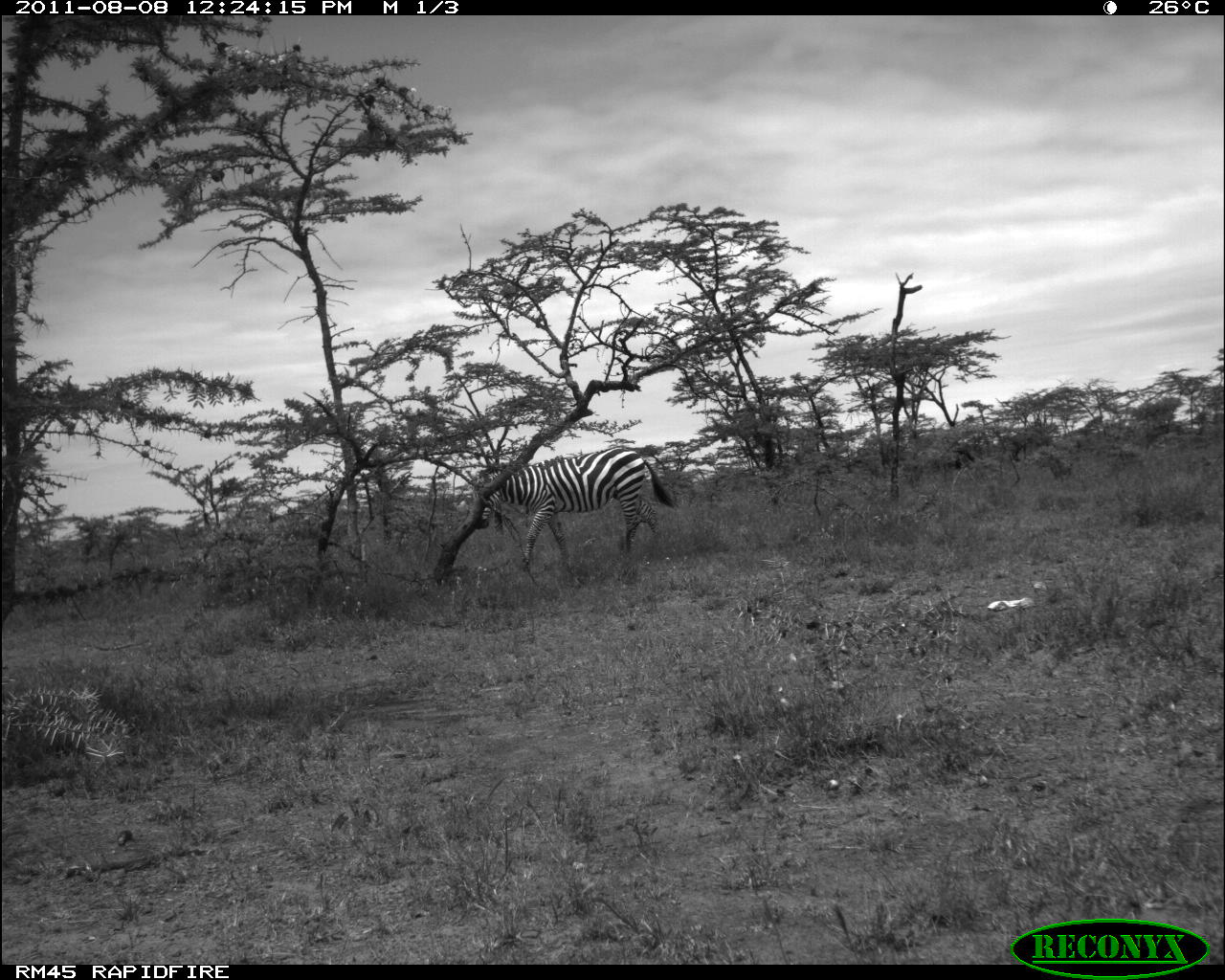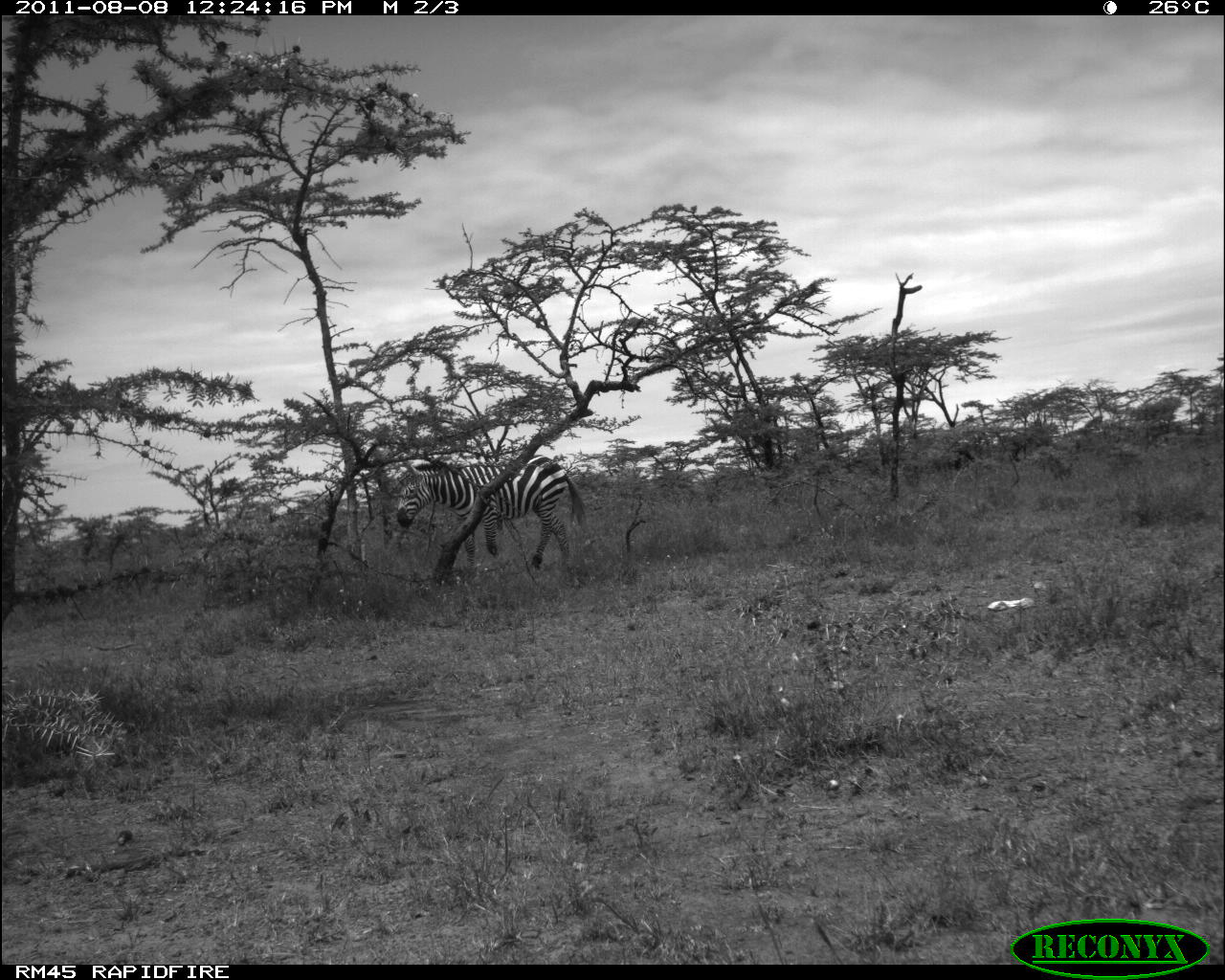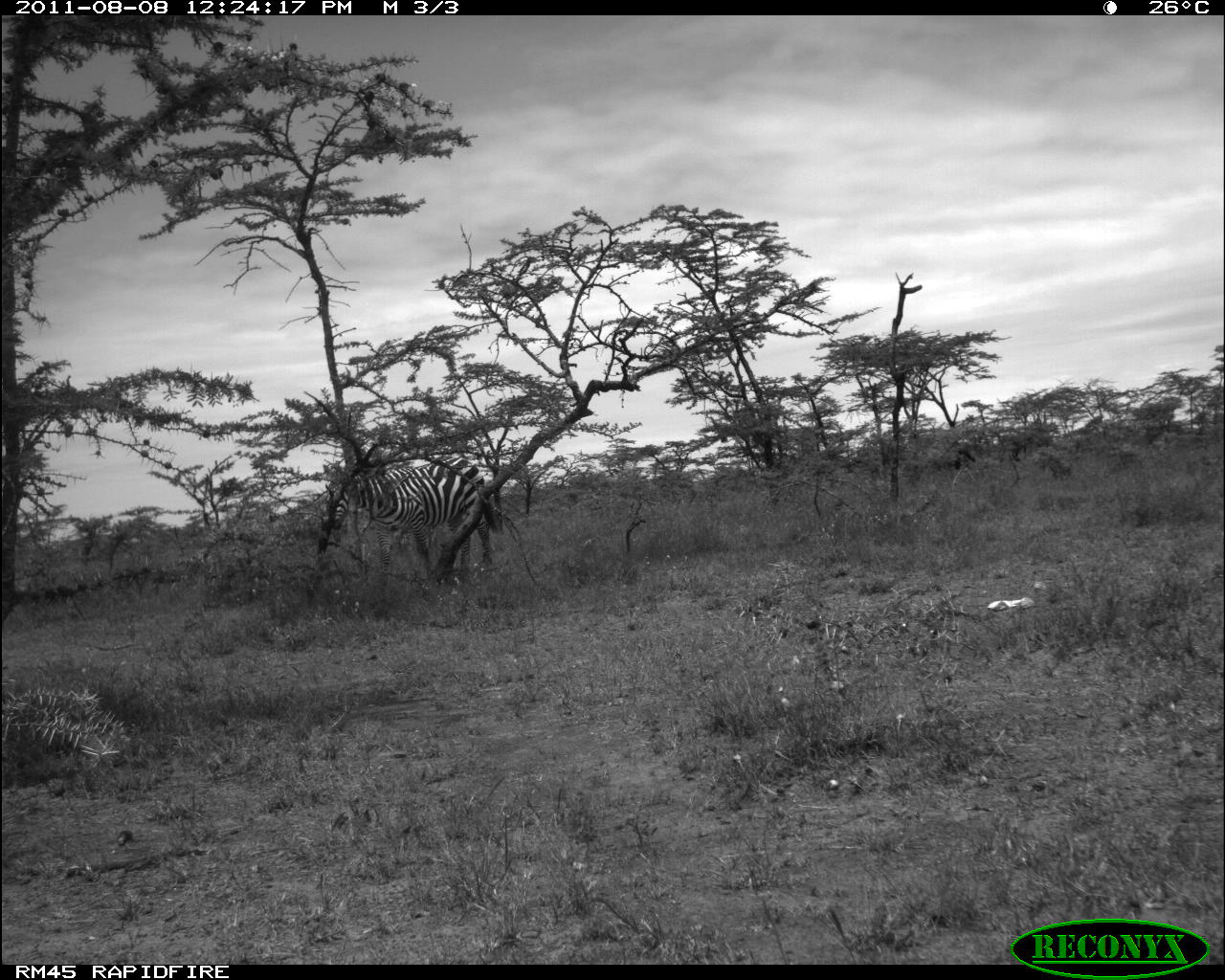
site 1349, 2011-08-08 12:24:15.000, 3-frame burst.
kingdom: Animalia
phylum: Chordata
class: Mammalia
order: Perissodactyla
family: Equidae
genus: Equus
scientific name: Equus quagga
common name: plains zebra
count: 1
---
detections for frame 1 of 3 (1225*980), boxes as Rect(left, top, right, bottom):
equus quagga: Rect(469, 446, 677, 574)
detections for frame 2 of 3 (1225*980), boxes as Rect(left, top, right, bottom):
equus quagga: Rect(396, 450, 587, 571)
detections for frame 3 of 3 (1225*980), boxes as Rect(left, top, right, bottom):
equus quagga: Rect(325, 453, 497, 574)